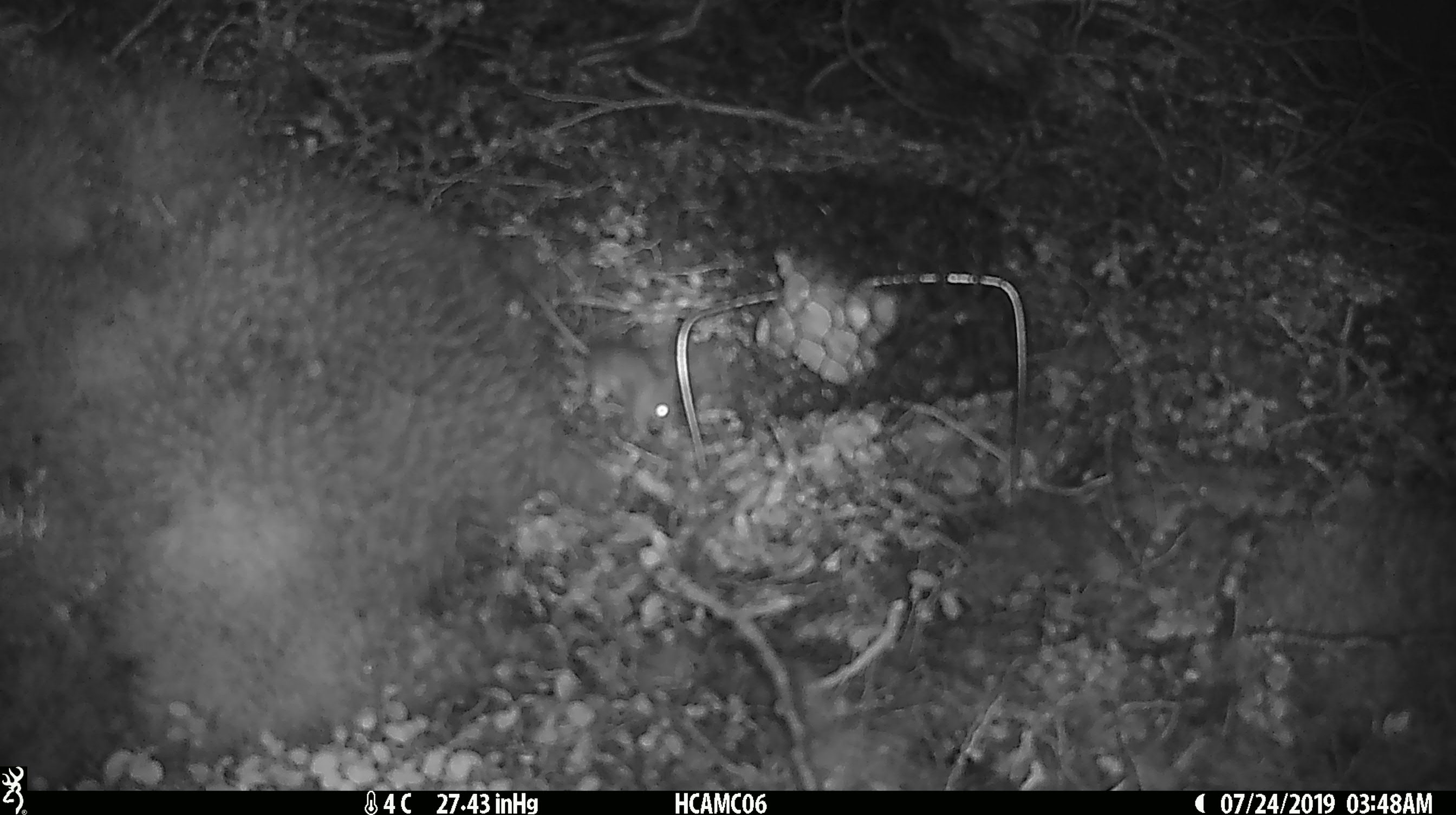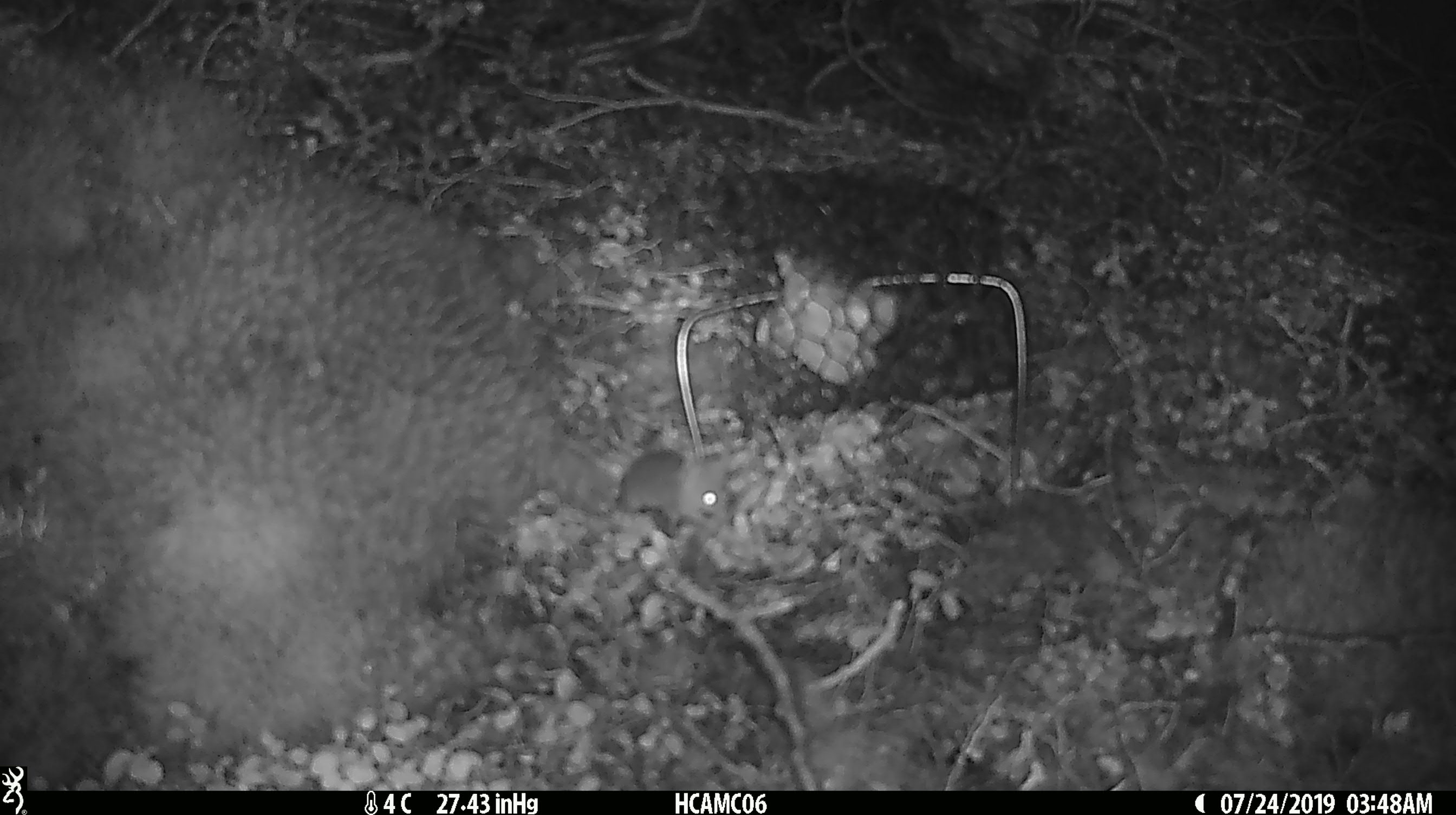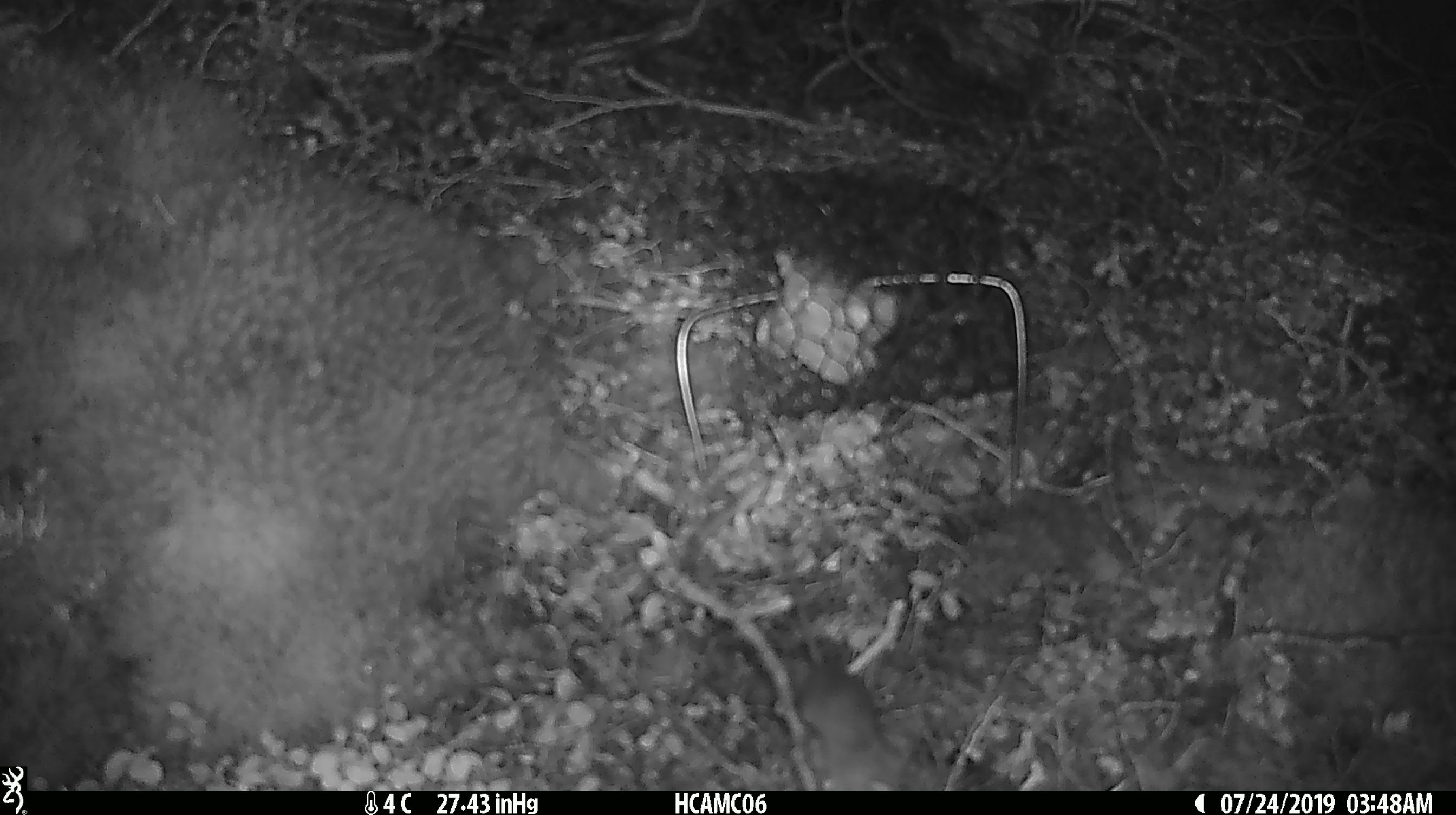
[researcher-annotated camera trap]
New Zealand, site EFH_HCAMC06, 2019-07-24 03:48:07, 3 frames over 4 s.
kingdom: Animalia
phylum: Chordata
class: Mammalia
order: Rodentia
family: Muridae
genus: Mus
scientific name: Mus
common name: mouse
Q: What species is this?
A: Mouse (Mus).